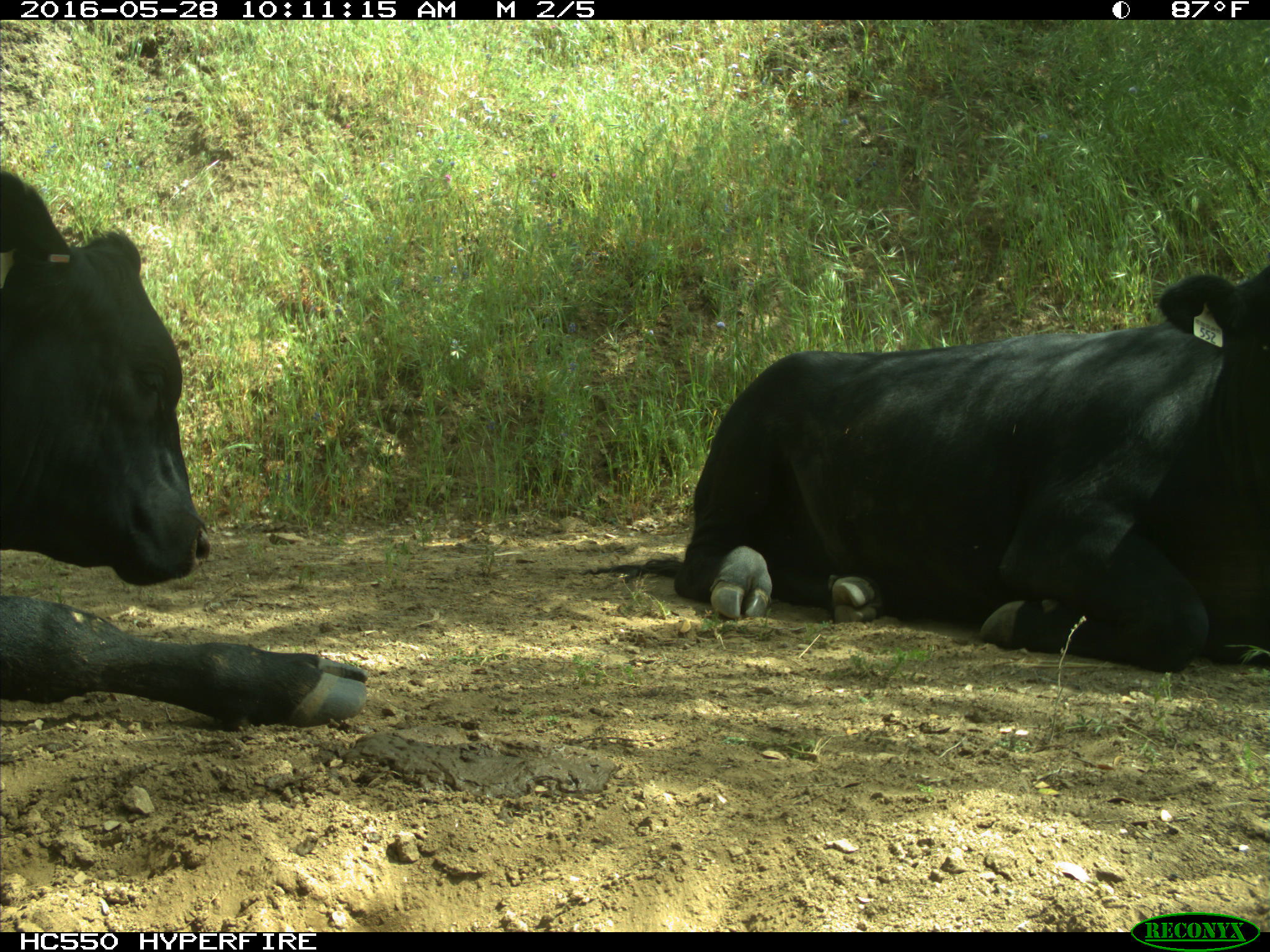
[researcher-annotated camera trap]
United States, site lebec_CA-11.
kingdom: Animalia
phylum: Chordata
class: Mammalia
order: Artiodactyla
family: Bovidae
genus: Bos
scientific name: Bos taurus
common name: domestic cow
Bos taurus (domestic cow).